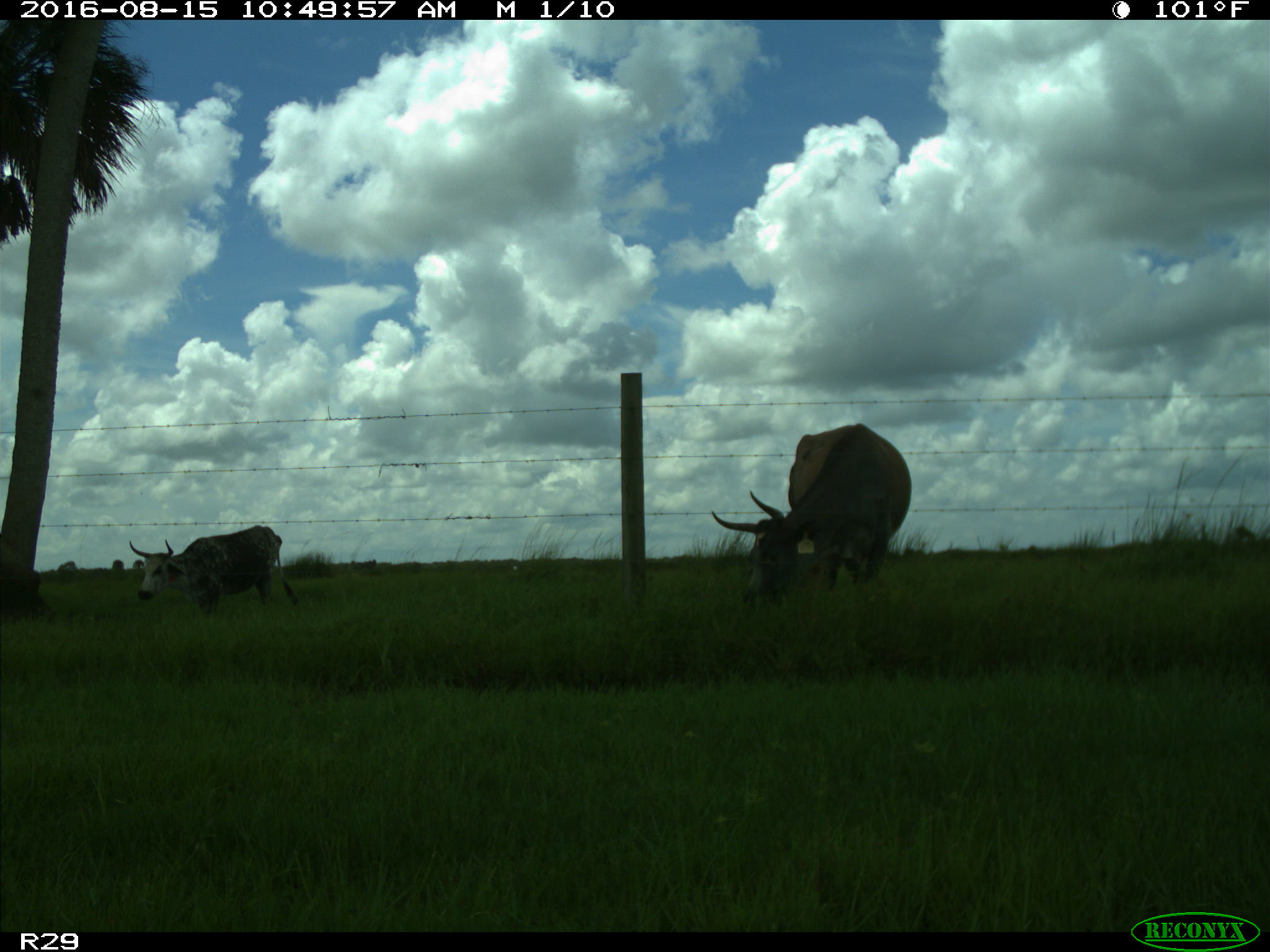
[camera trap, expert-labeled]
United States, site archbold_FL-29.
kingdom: Animalia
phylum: Chordata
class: Mammalia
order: Artiodactyla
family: Bovidae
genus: Bos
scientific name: Bos taurus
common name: domestic cow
Bos taurus (domestic cow).